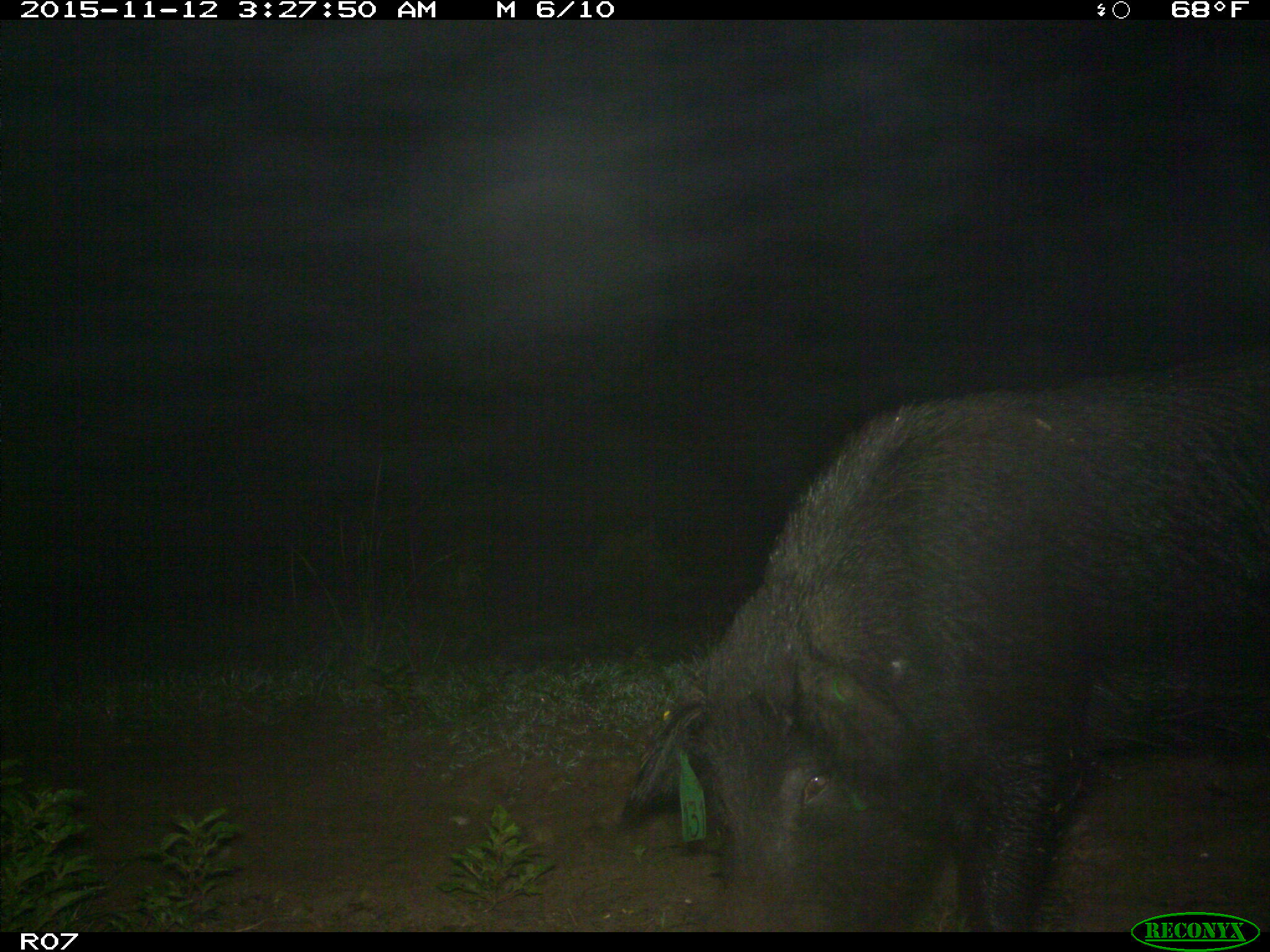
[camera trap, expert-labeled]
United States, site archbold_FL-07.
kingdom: Animalia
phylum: Chordata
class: Mammalia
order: Artiodactyla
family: Suidae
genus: Sus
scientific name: Sus scrofa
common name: wild boar